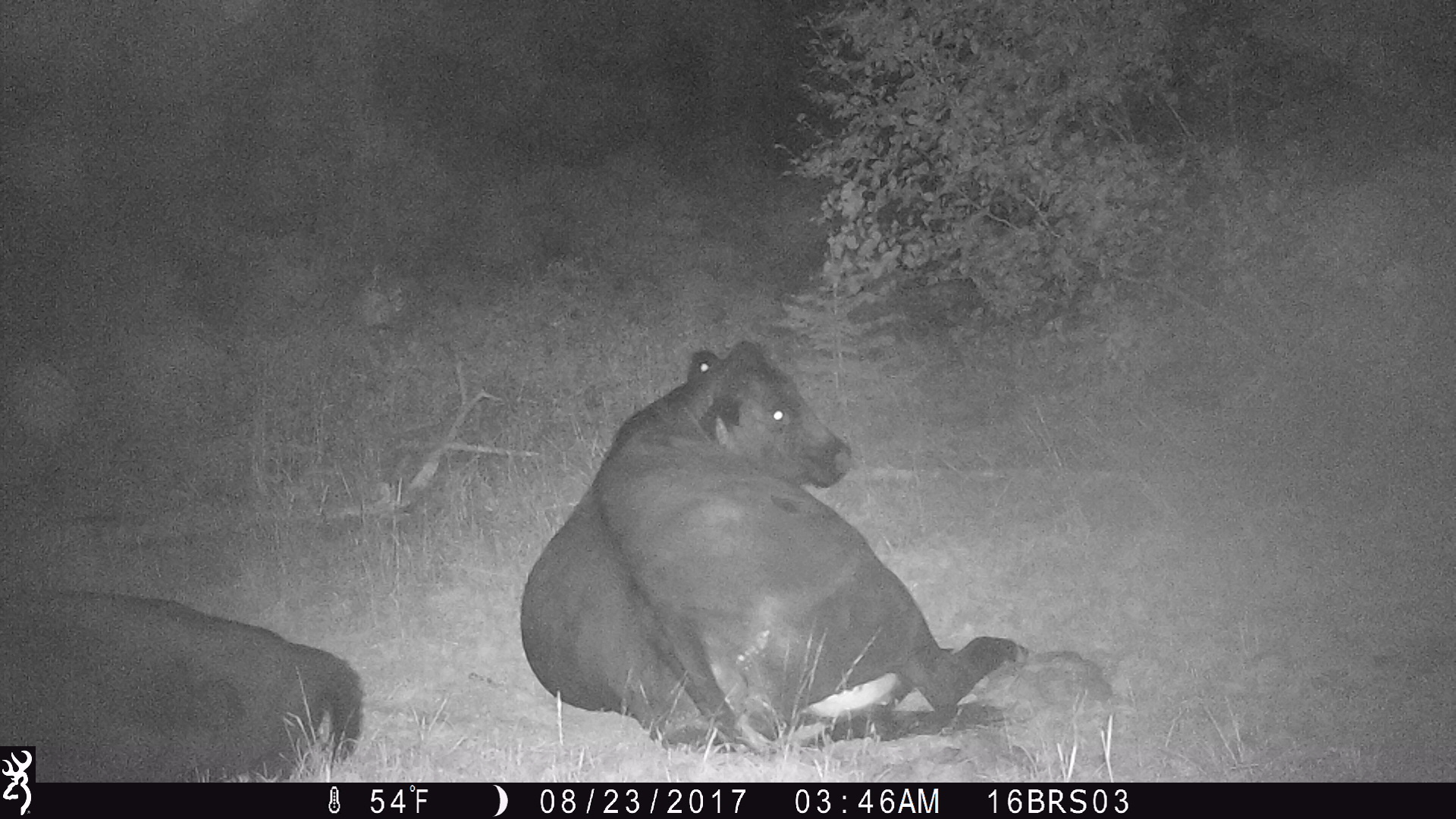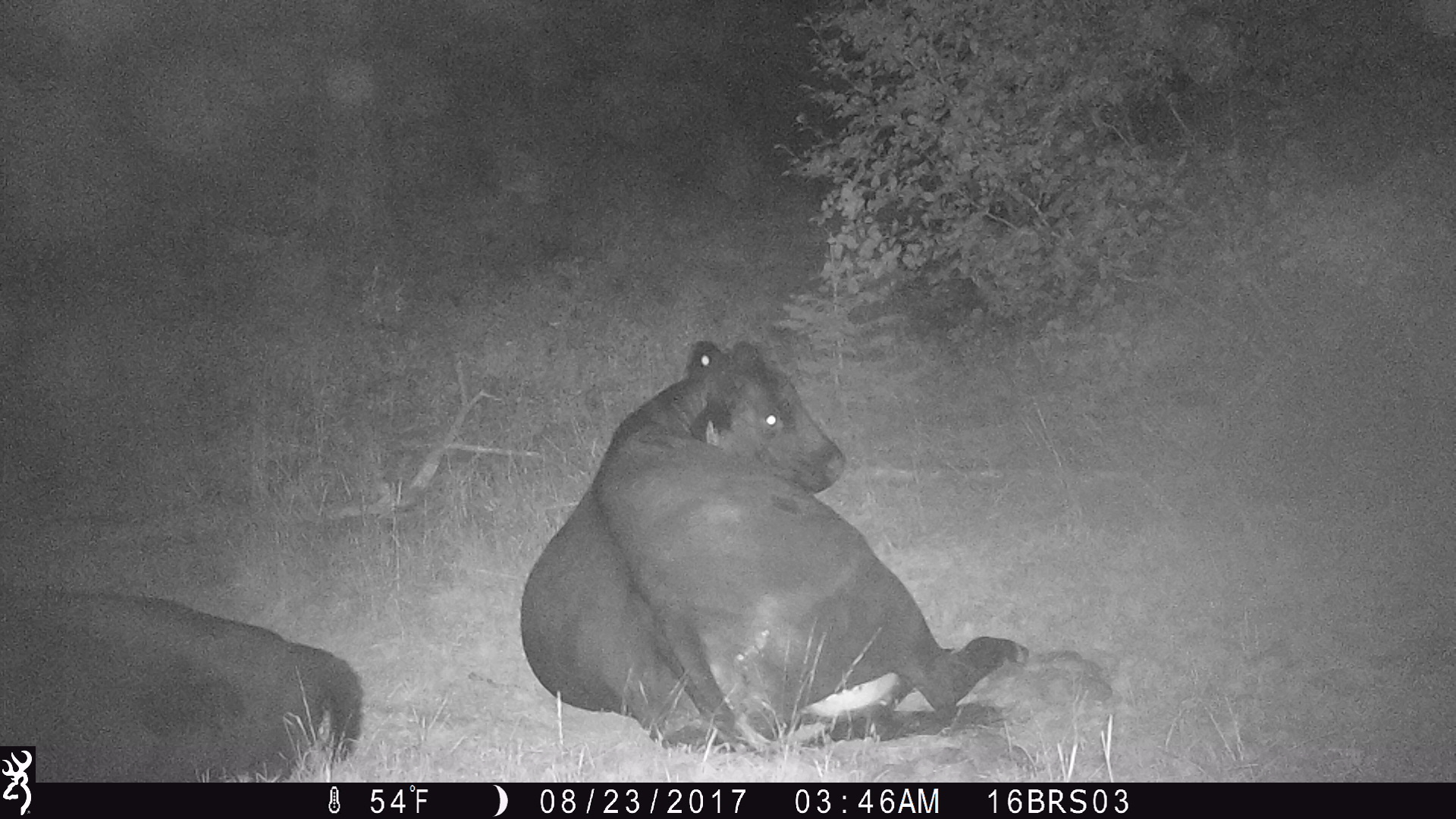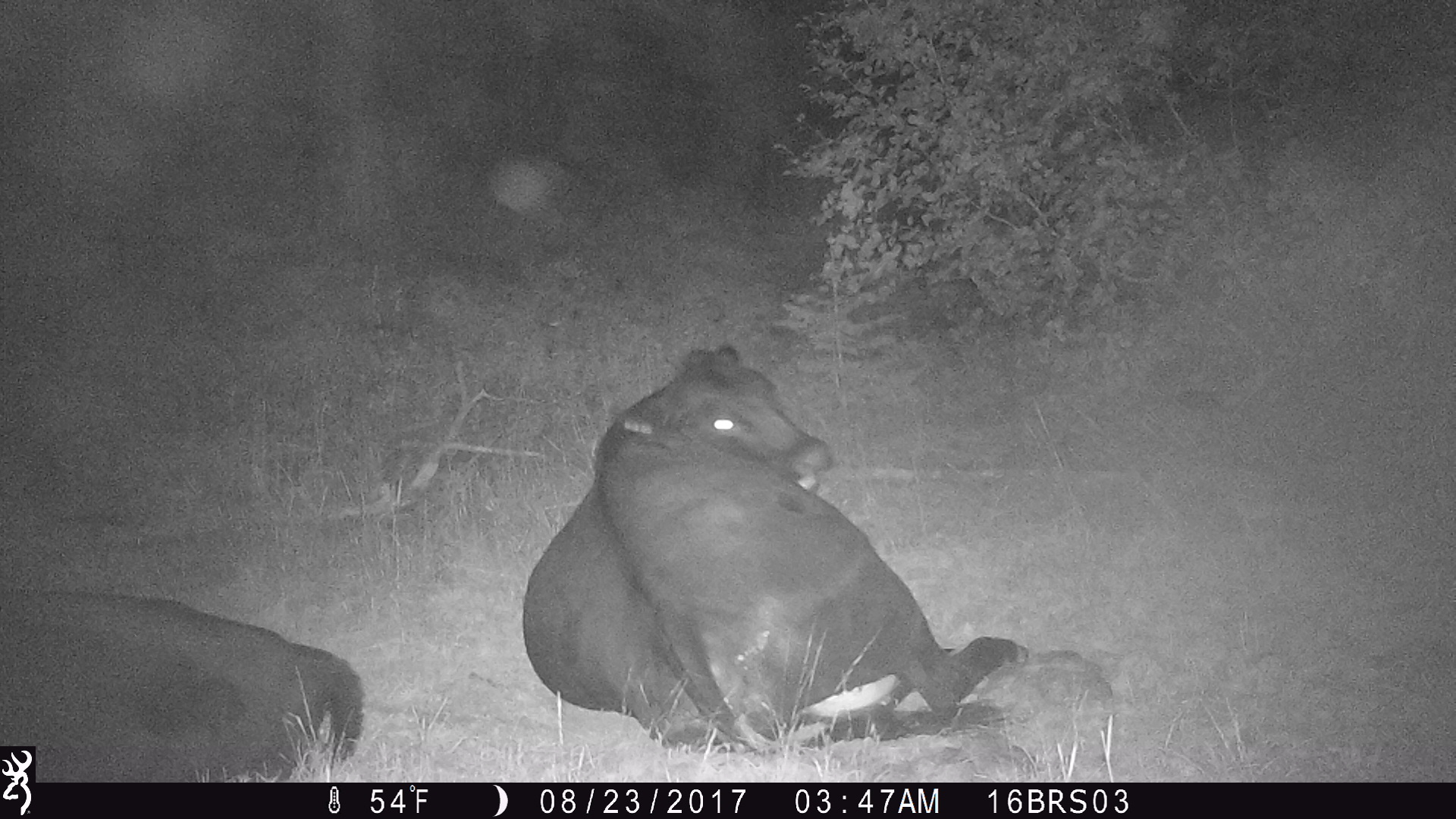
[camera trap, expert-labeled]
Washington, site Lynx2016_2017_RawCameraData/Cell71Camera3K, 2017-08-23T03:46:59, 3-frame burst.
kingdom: Animalia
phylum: Chordata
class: Mammalia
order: Artiodactyla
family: Bovidae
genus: Bos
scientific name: Bos taurus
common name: domestic cattle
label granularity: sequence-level